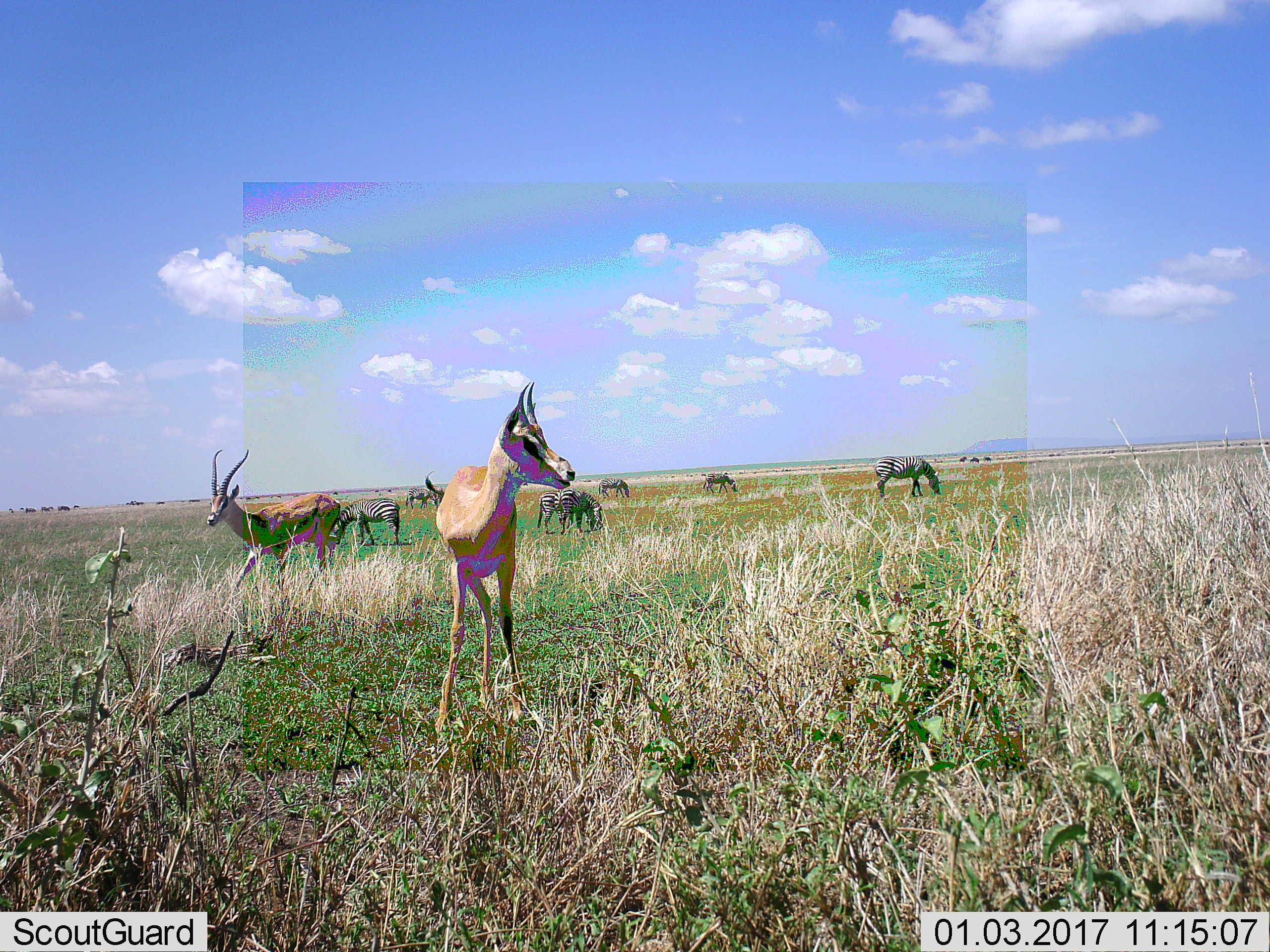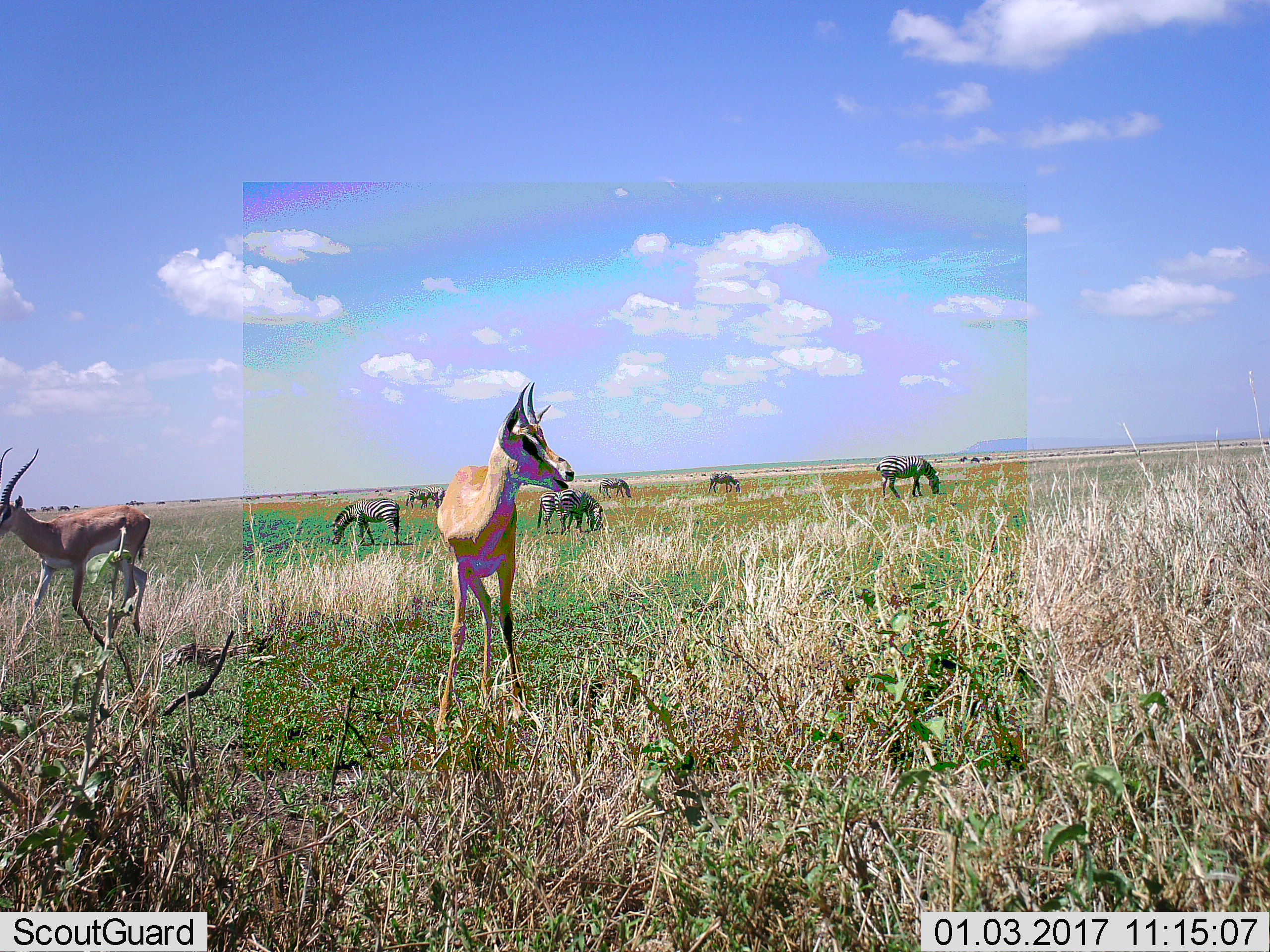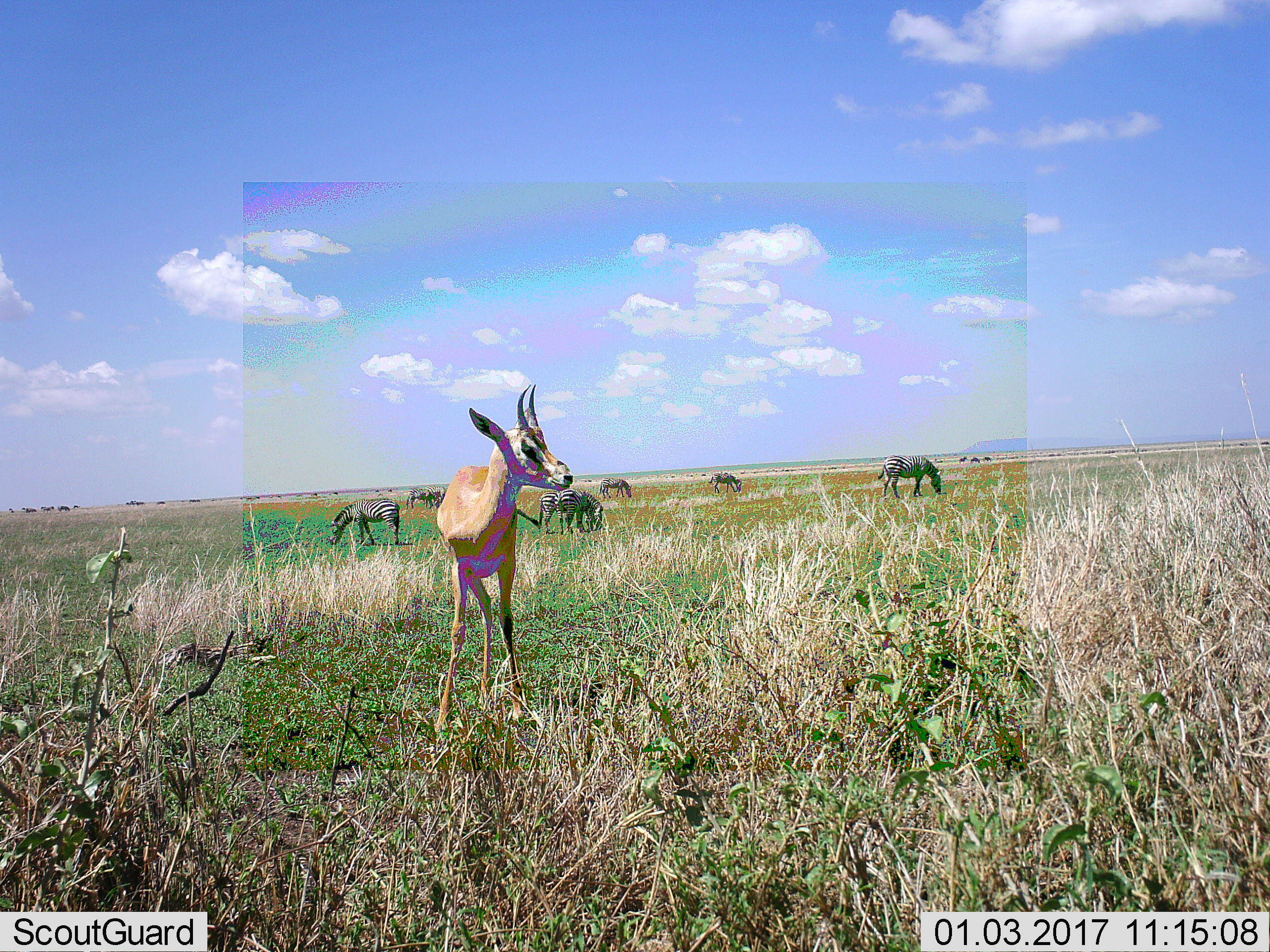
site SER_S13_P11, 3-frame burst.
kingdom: Animalia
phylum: Chordata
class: Mammalia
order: Artiodactyla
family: Bovidae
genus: Nanger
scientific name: Nanger granti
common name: grant's gazelle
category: gazellegrants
Gazellegrants (grant's gazelle) (Nanger granti), count 2. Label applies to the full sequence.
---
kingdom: Animalia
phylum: Chordata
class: Mammalia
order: Perissodactyla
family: Equidae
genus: Equus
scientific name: Equus quagga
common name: plains zebra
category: zebraplains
Zebraplains (plains zebra) (Equus quagga), count 7. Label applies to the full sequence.